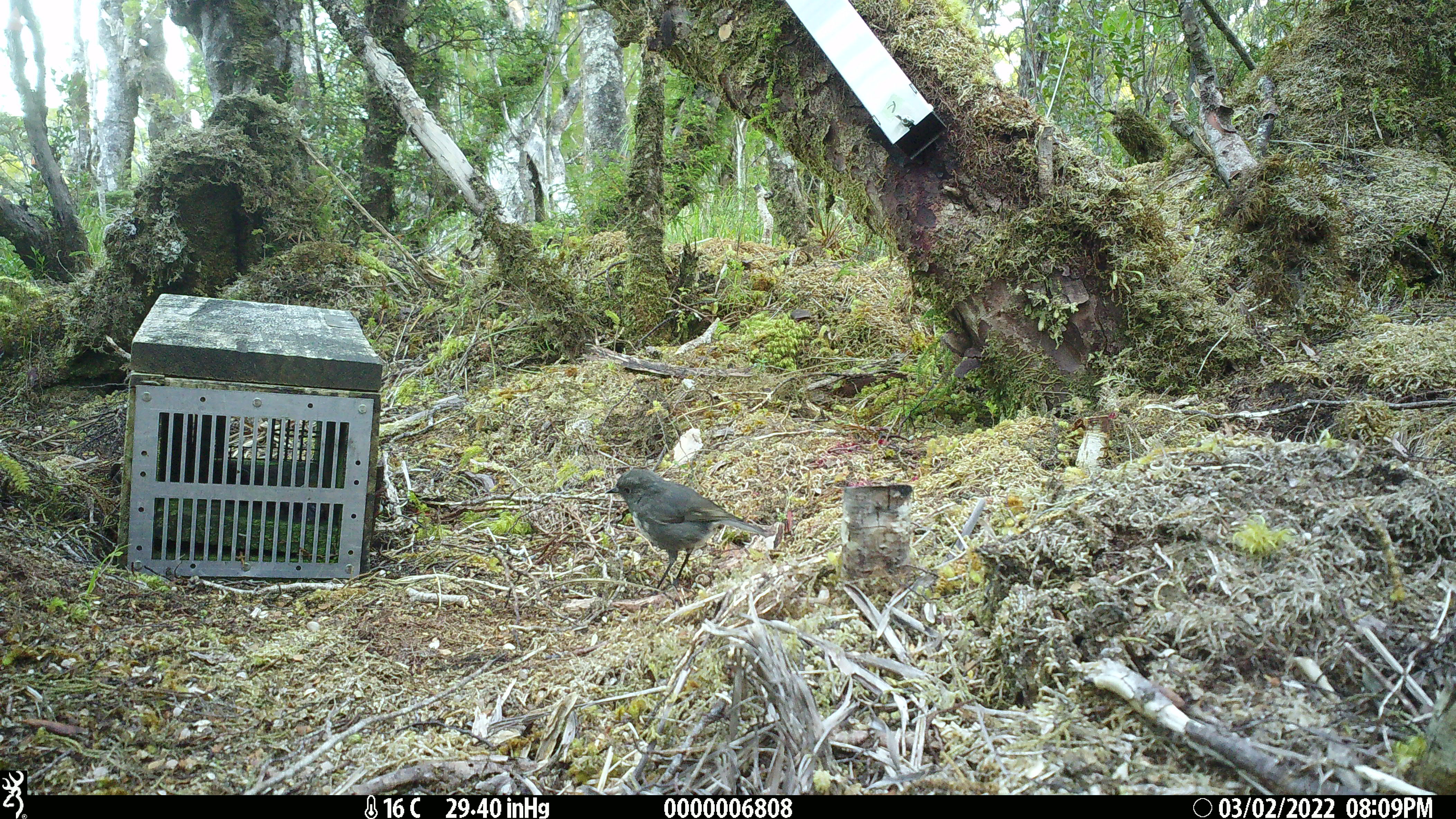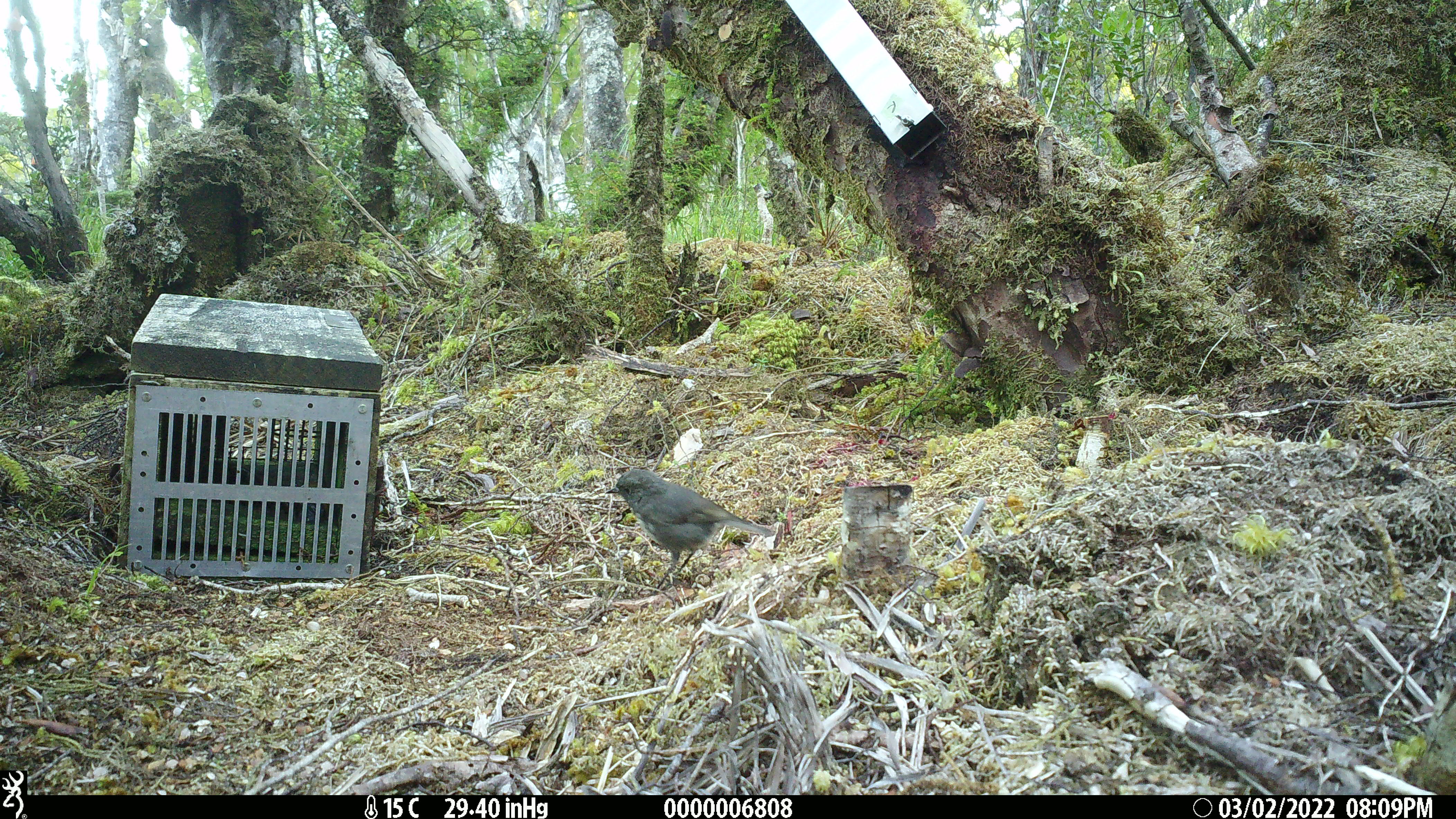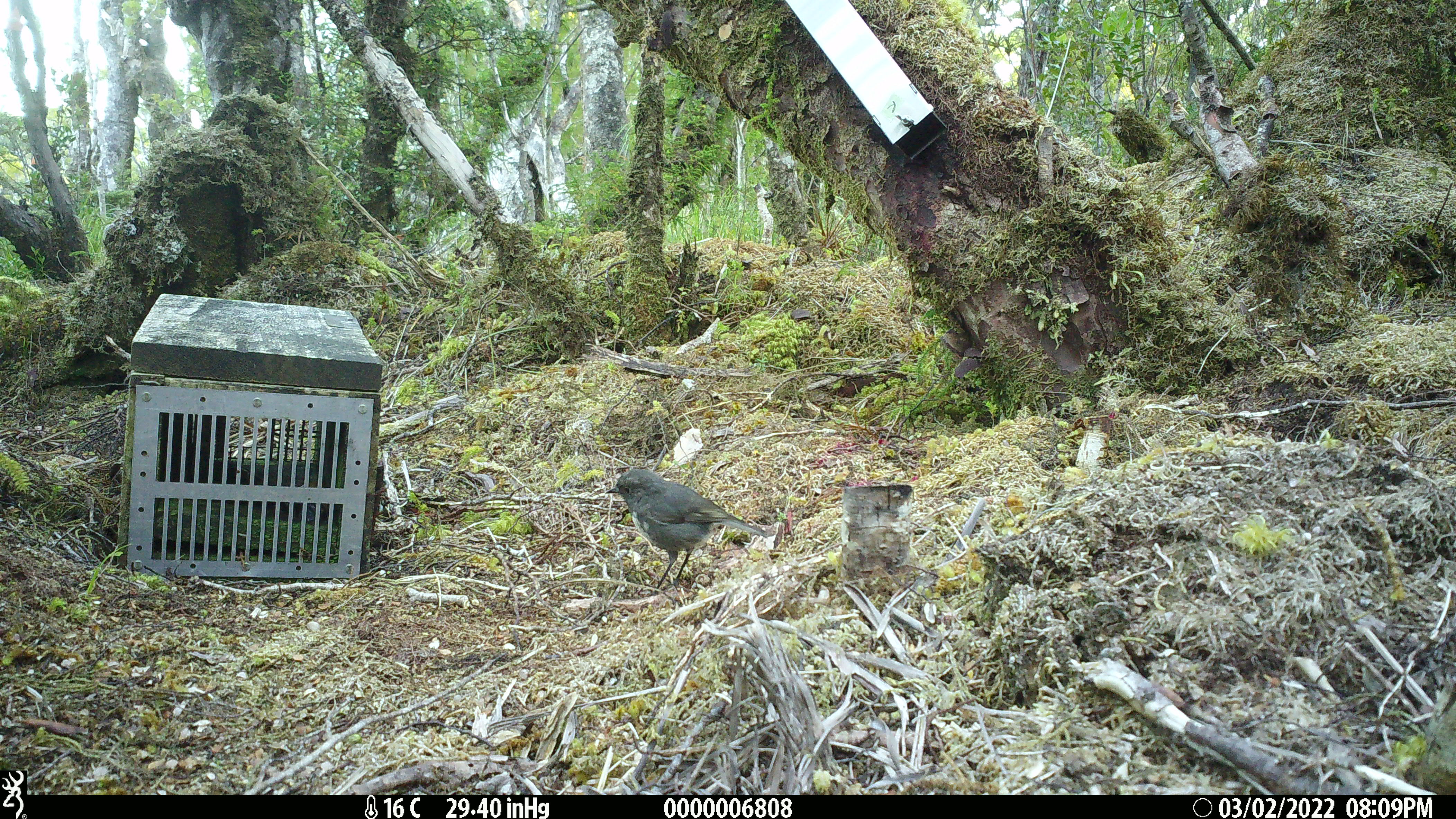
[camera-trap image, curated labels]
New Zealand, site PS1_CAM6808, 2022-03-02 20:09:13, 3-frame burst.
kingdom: Animalia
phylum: Chordata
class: Aves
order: Passeriformes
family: Petroicidae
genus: Petroica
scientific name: Petroica australis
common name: new zealand robin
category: robin